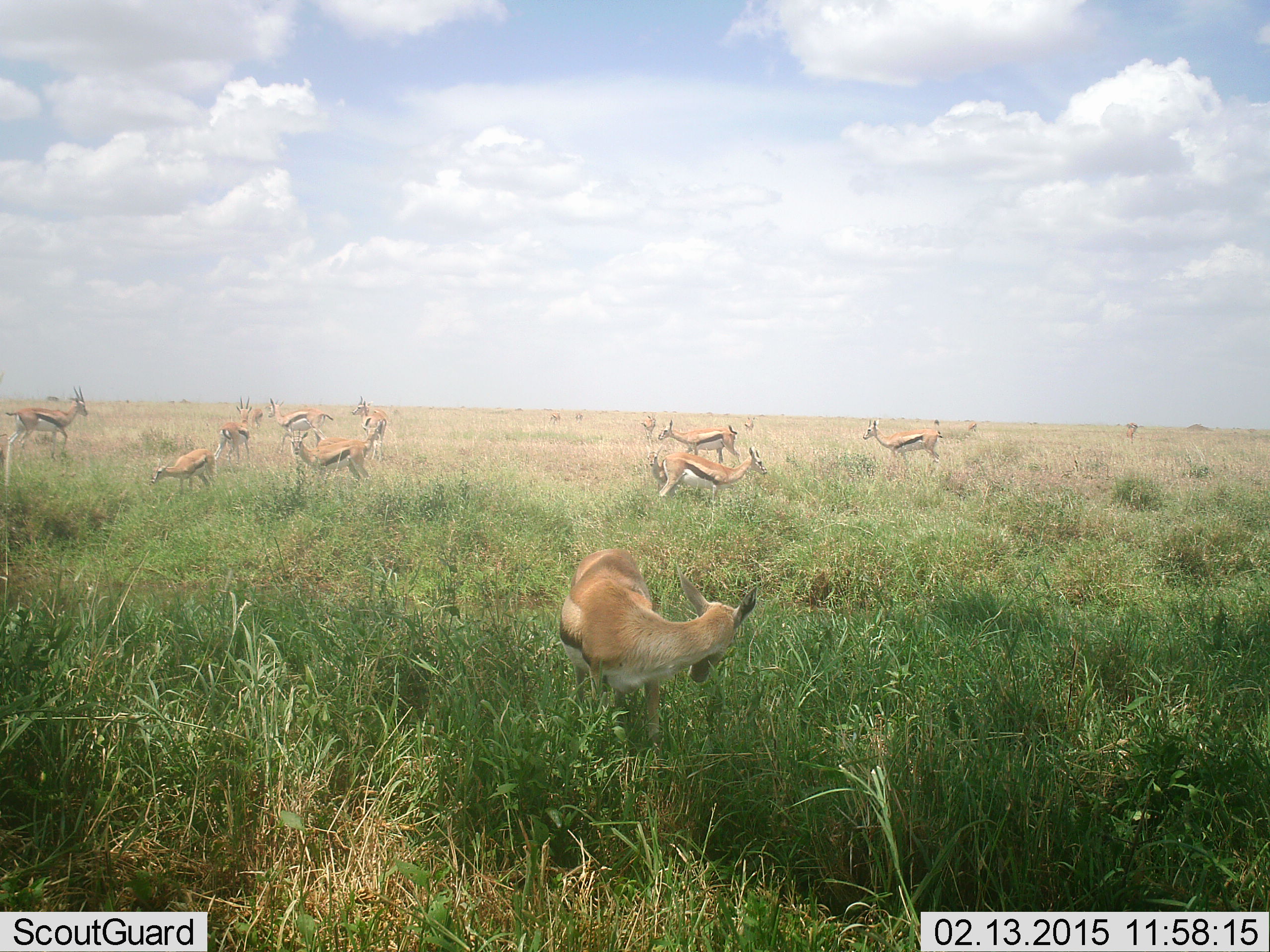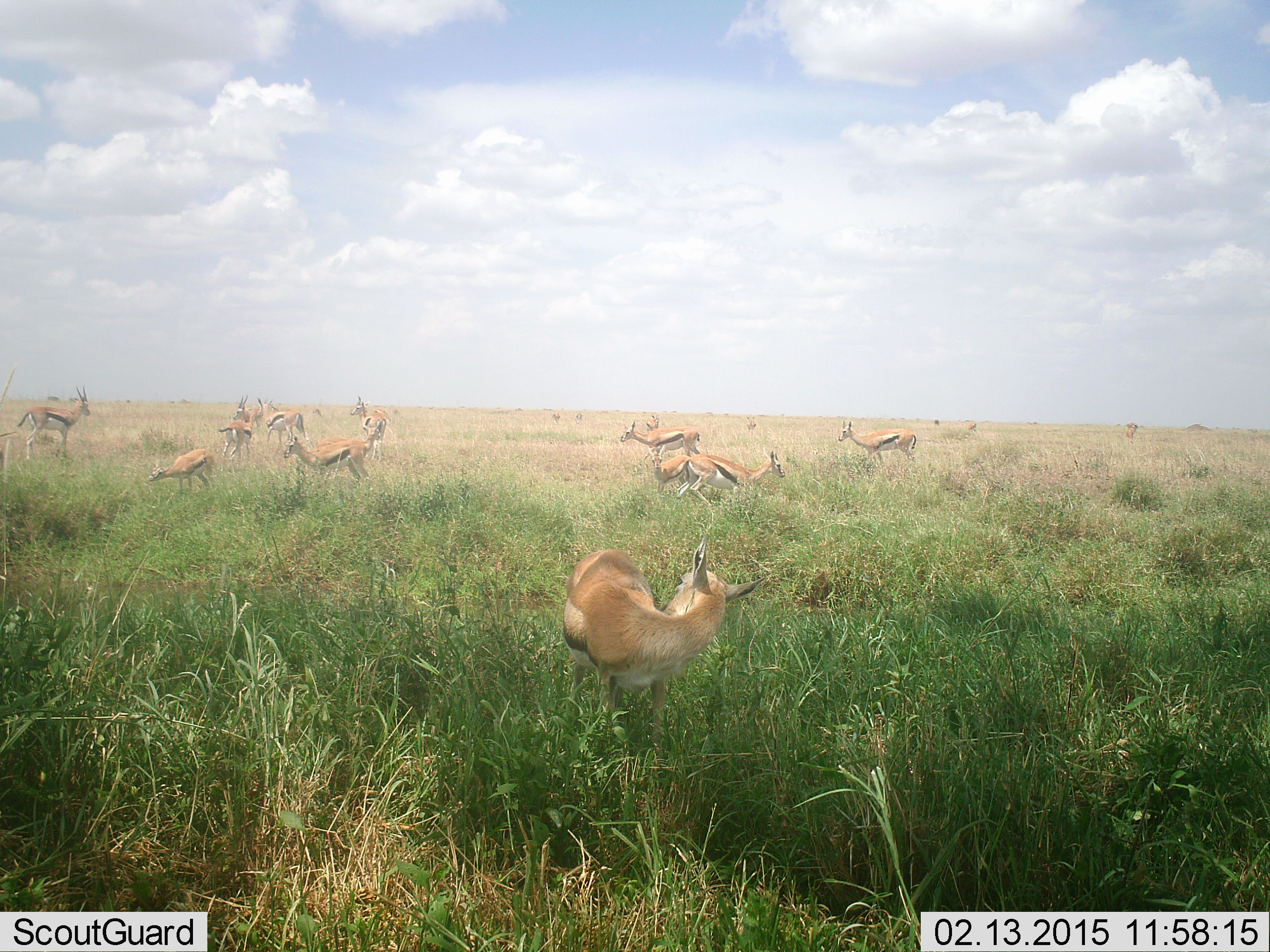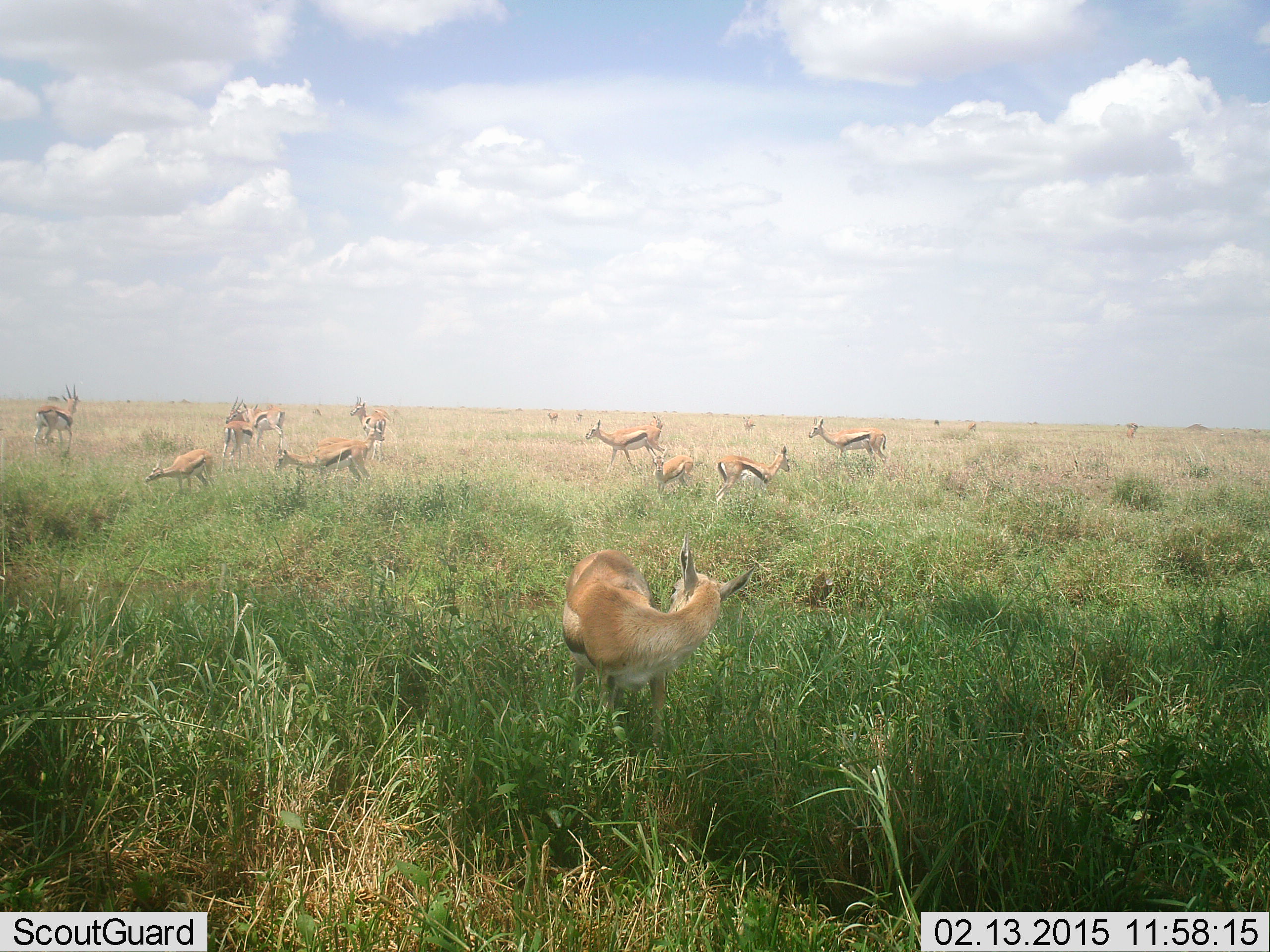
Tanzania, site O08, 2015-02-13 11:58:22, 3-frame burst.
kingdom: Animalia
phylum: Chordata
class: Mammalia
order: Artiodactyla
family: Bovidae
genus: Eudorcas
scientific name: Eudorcas thomsonii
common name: thomson's gazelle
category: gazellethomsons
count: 11-50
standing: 100%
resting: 0%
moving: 40%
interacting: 10%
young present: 40%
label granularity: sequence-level